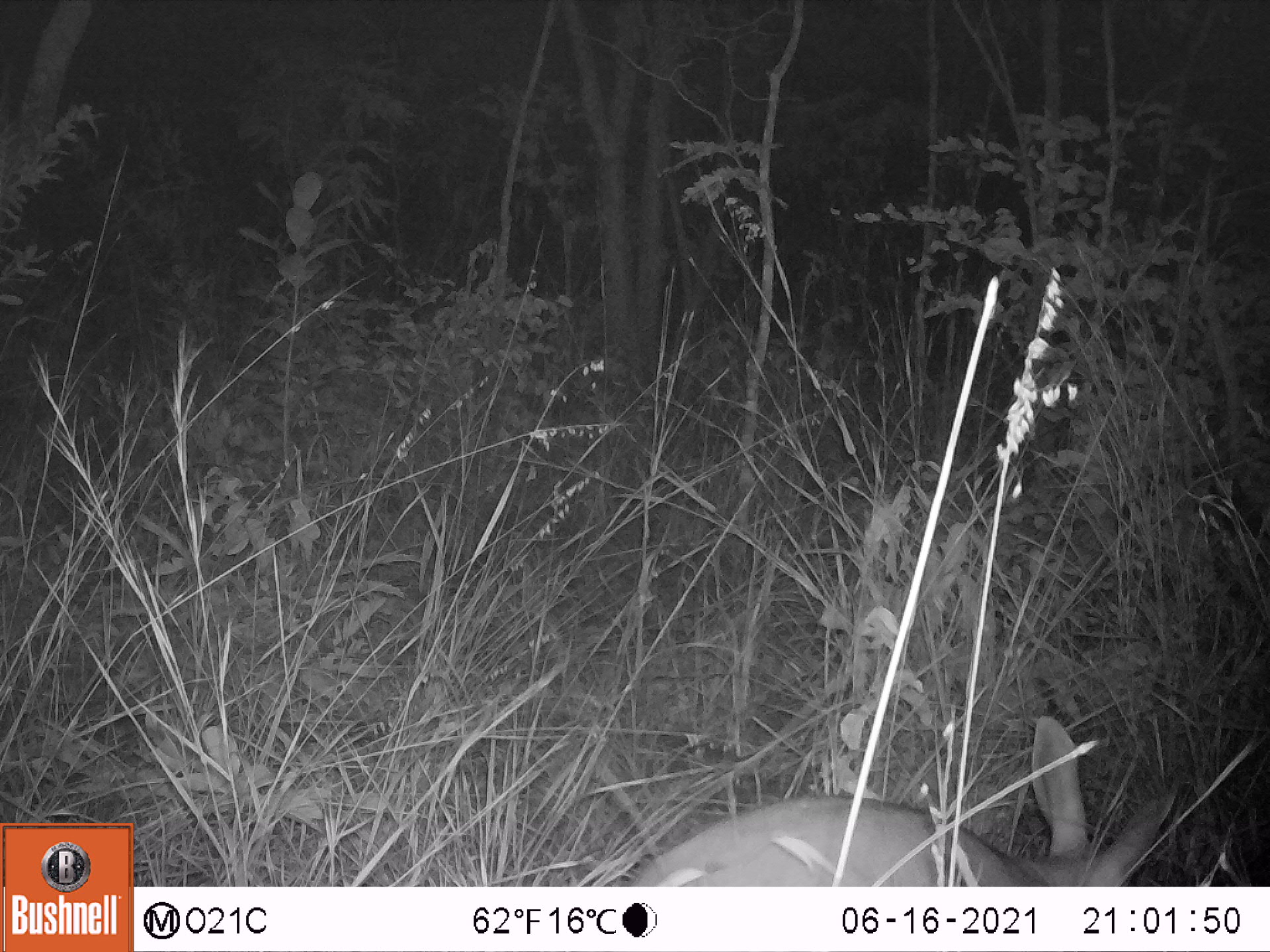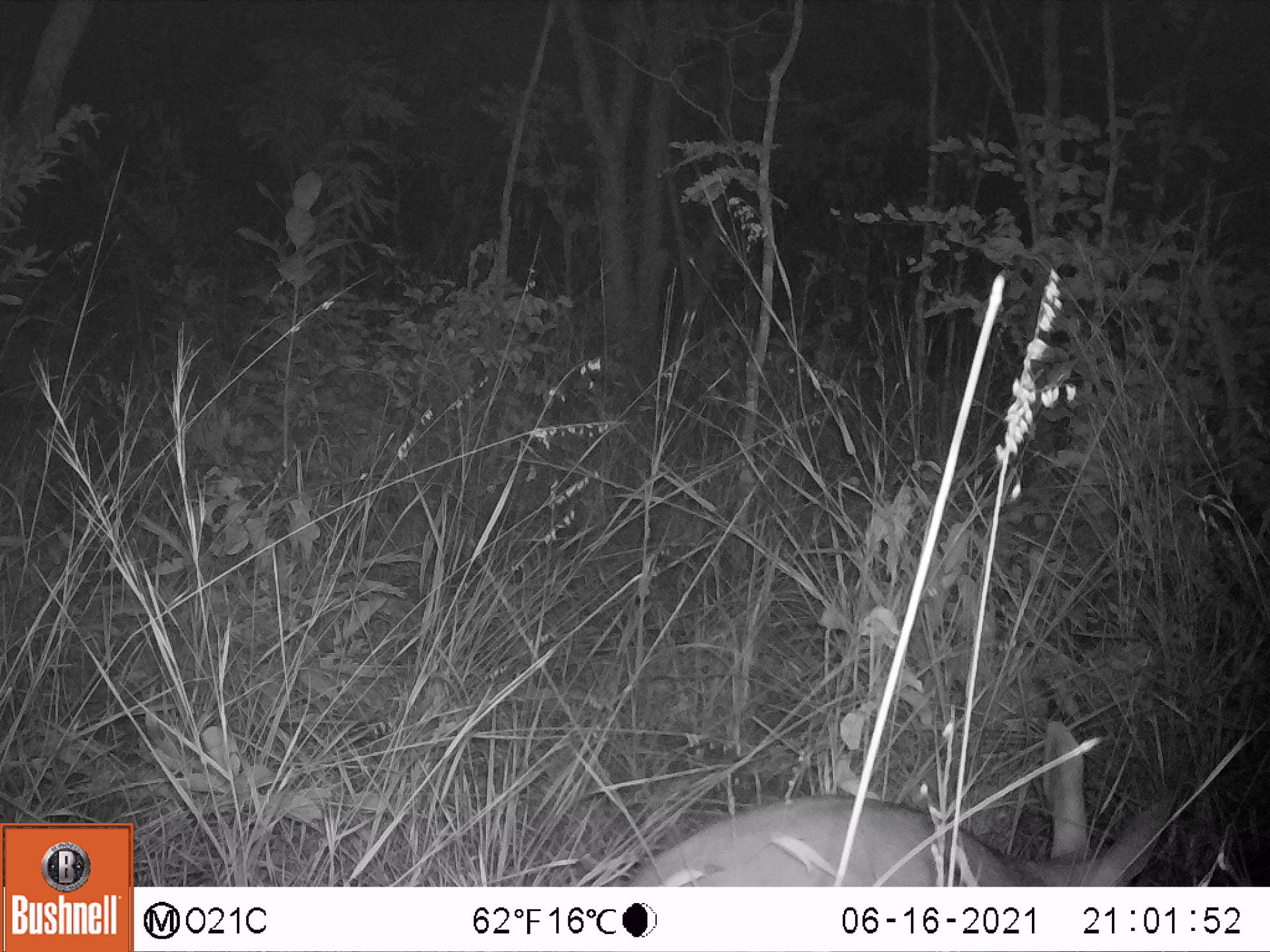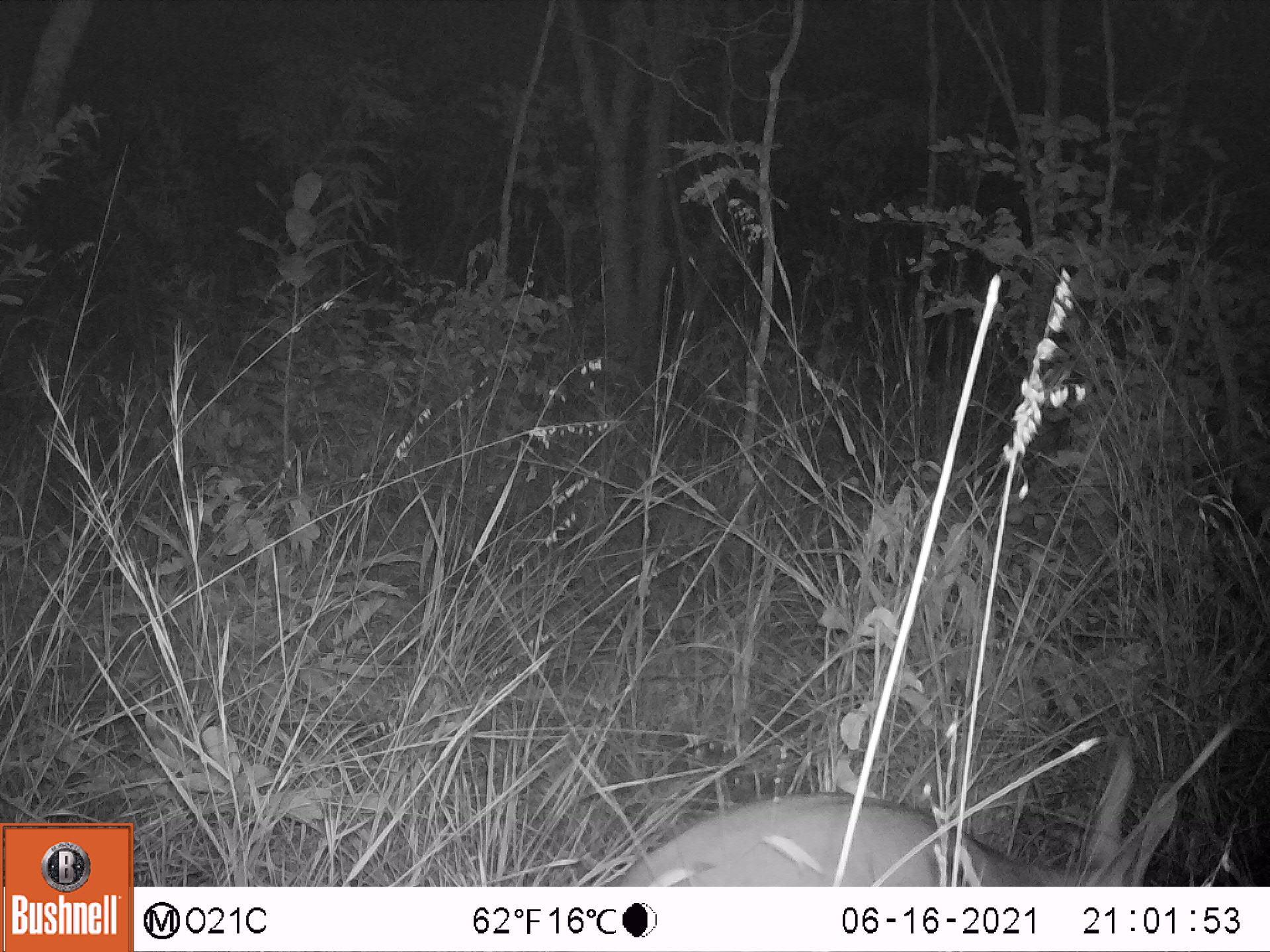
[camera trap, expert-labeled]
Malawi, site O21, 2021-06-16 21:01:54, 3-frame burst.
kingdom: Animalia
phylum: Chordata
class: Mammalia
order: Tubulidentata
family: Orycteropodidae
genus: Orycteropus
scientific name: Orycteropus afer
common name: aardvark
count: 1